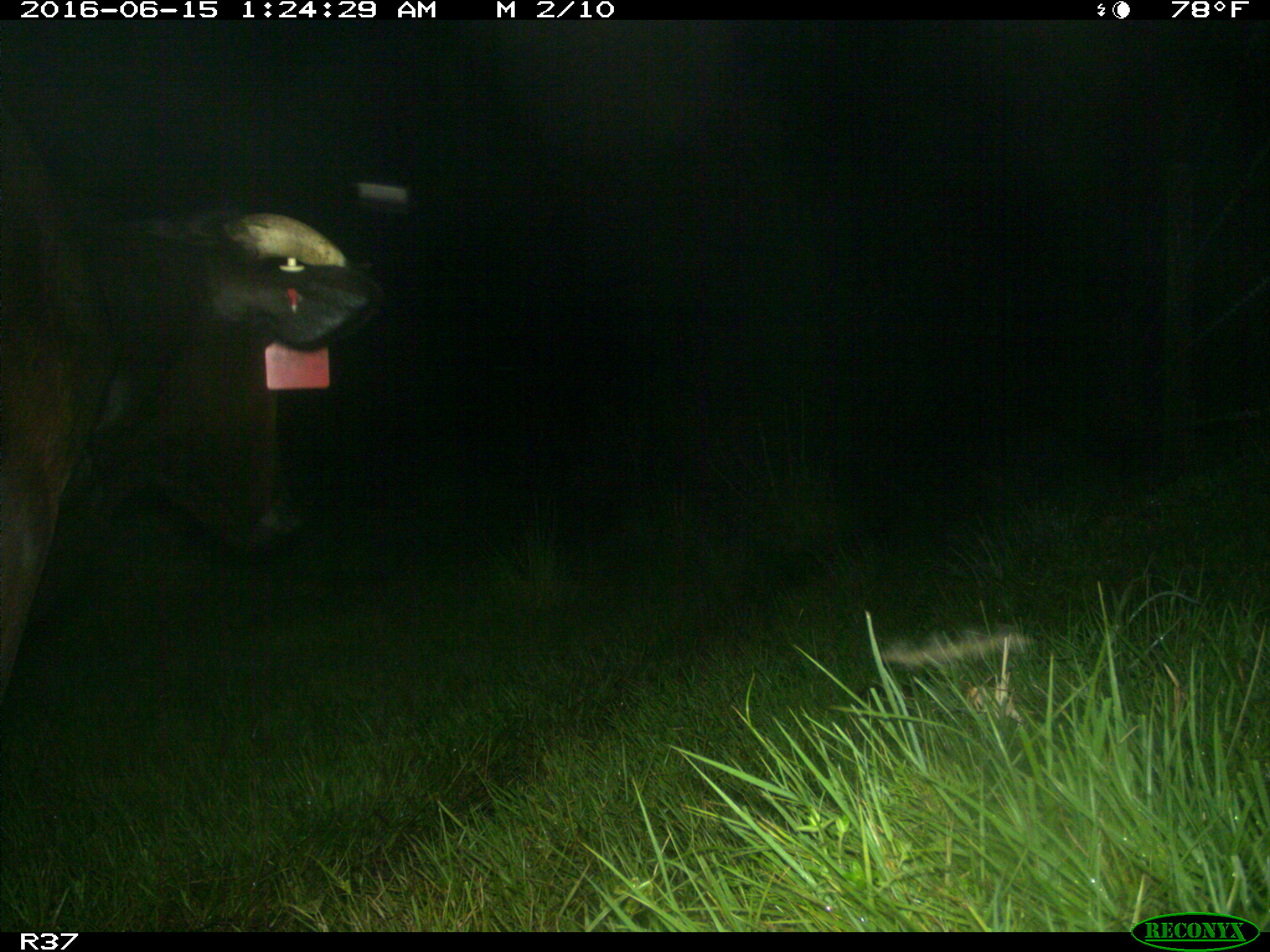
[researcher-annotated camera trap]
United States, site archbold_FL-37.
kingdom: Animalia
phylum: Chordata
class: Mammalia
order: Artiodactyla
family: Bovidae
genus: Bos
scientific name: Bos taurus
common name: domestic cow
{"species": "Bos taurus (domestic cow)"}